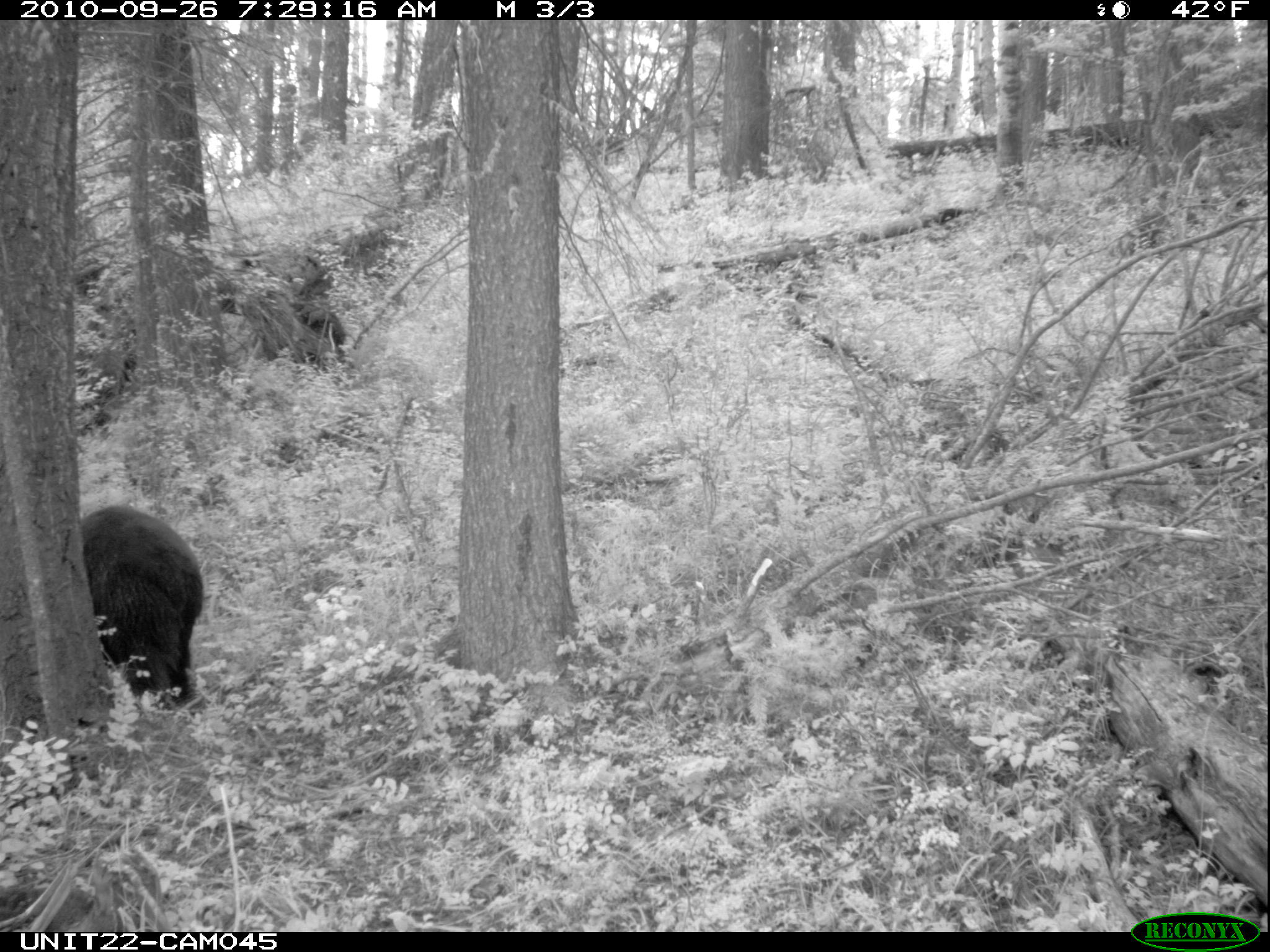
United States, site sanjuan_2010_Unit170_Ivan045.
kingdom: Animalia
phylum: Chordata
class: Mammalia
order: Carnivora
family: Ursidae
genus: Ursus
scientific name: Ursus americanus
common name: american black bear